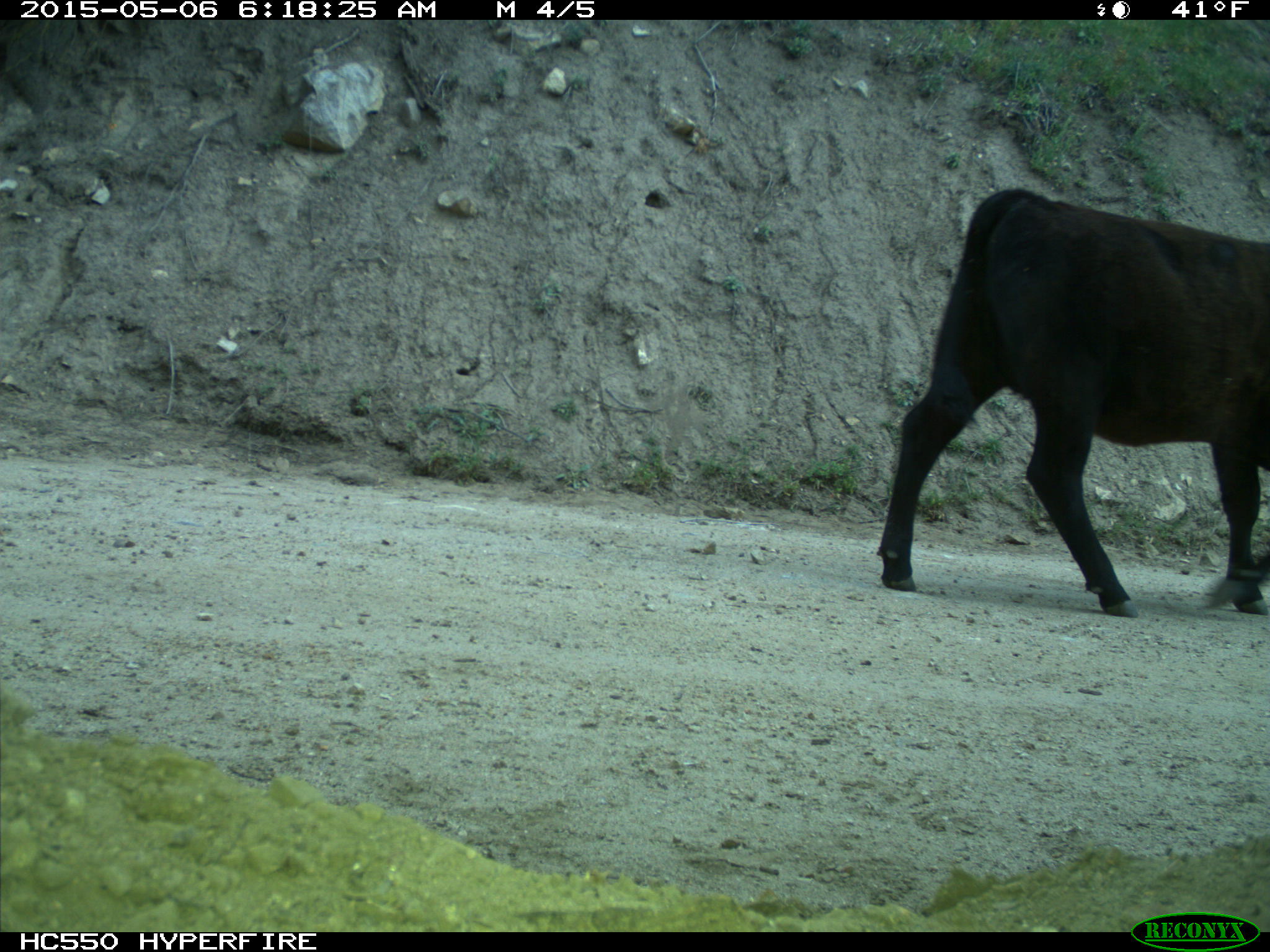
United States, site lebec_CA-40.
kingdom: Animalia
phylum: Chordata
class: Mammalia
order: Artiodactyla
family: Bovidae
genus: Bos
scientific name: Bos taurus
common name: domestic cow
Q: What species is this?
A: Bos taurus (domestic cow).